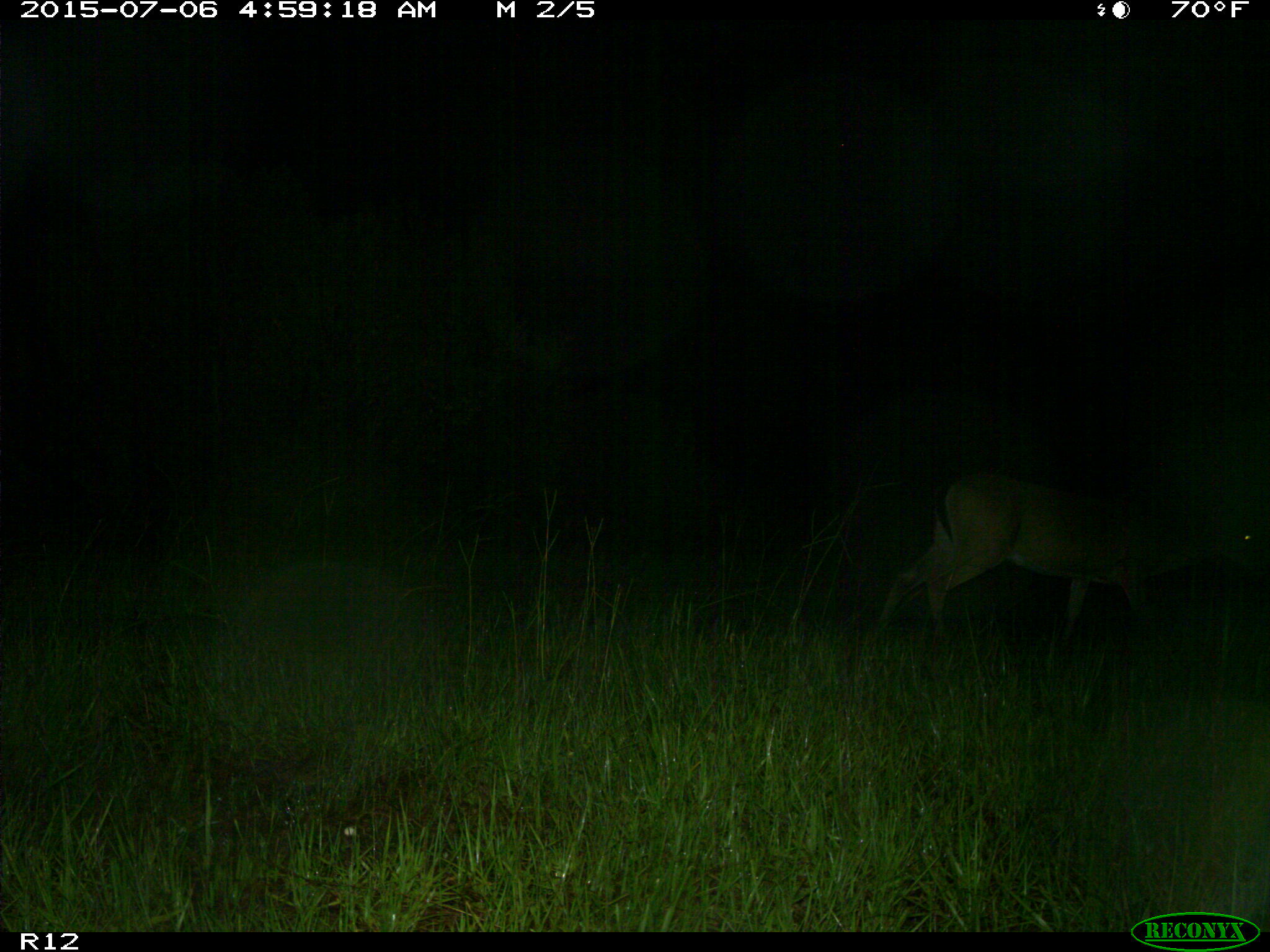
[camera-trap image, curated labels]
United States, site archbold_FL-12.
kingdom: Animalia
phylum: Chordata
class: Mammalia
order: Artiodactyla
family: Cervidae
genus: Odocoileus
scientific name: Odocoileus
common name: deer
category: unidentified deer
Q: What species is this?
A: Unidentified deer (deer) (Odocoileus).